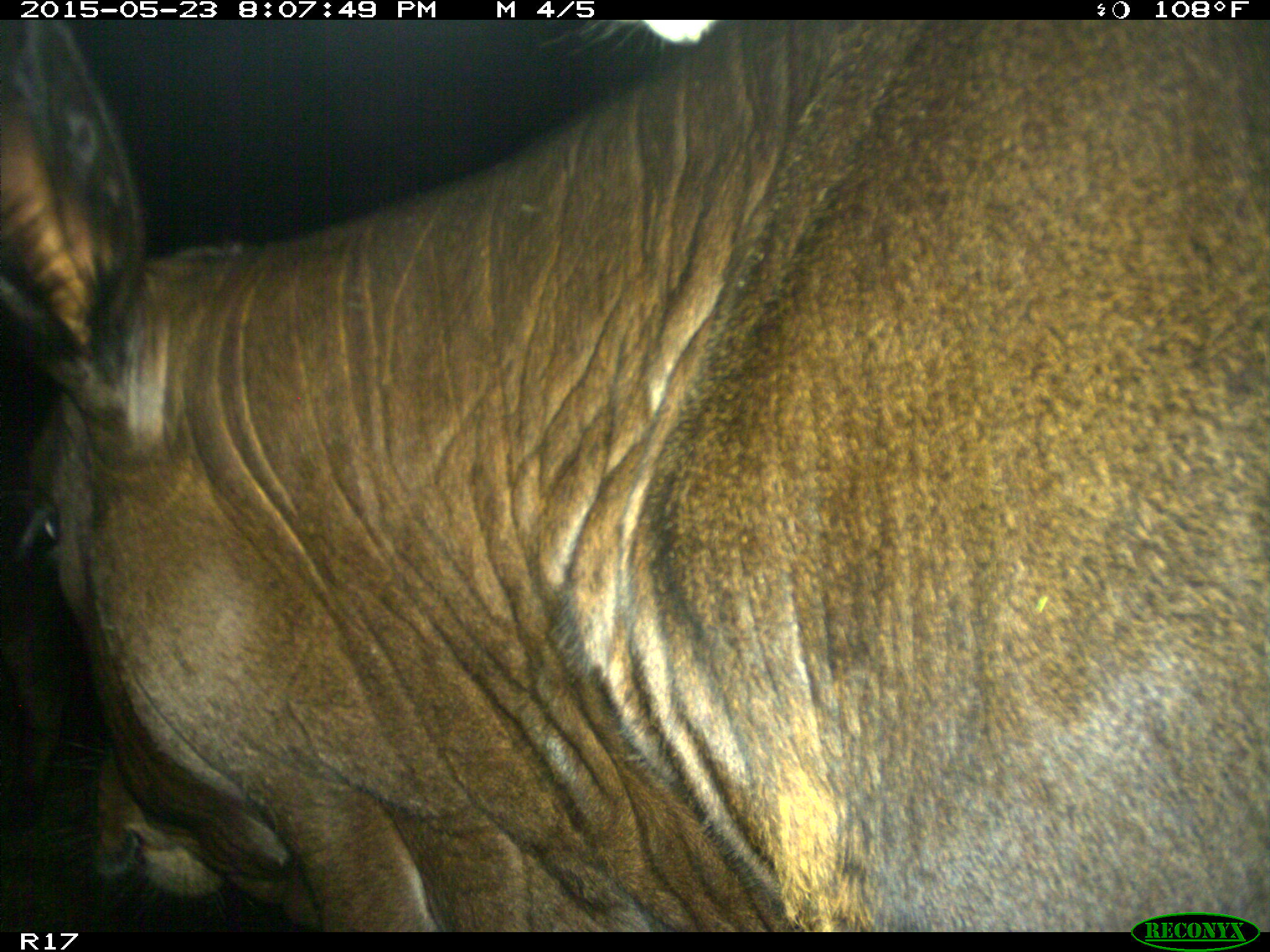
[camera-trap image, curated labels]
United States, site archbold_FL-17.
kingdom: Animalia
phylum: Chordata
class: Mammalia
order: Artiodactyla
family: Bovidae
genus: Bos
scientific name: Bos taurus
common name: domestic cow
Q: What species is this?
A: Bos taurus (domestic cow).